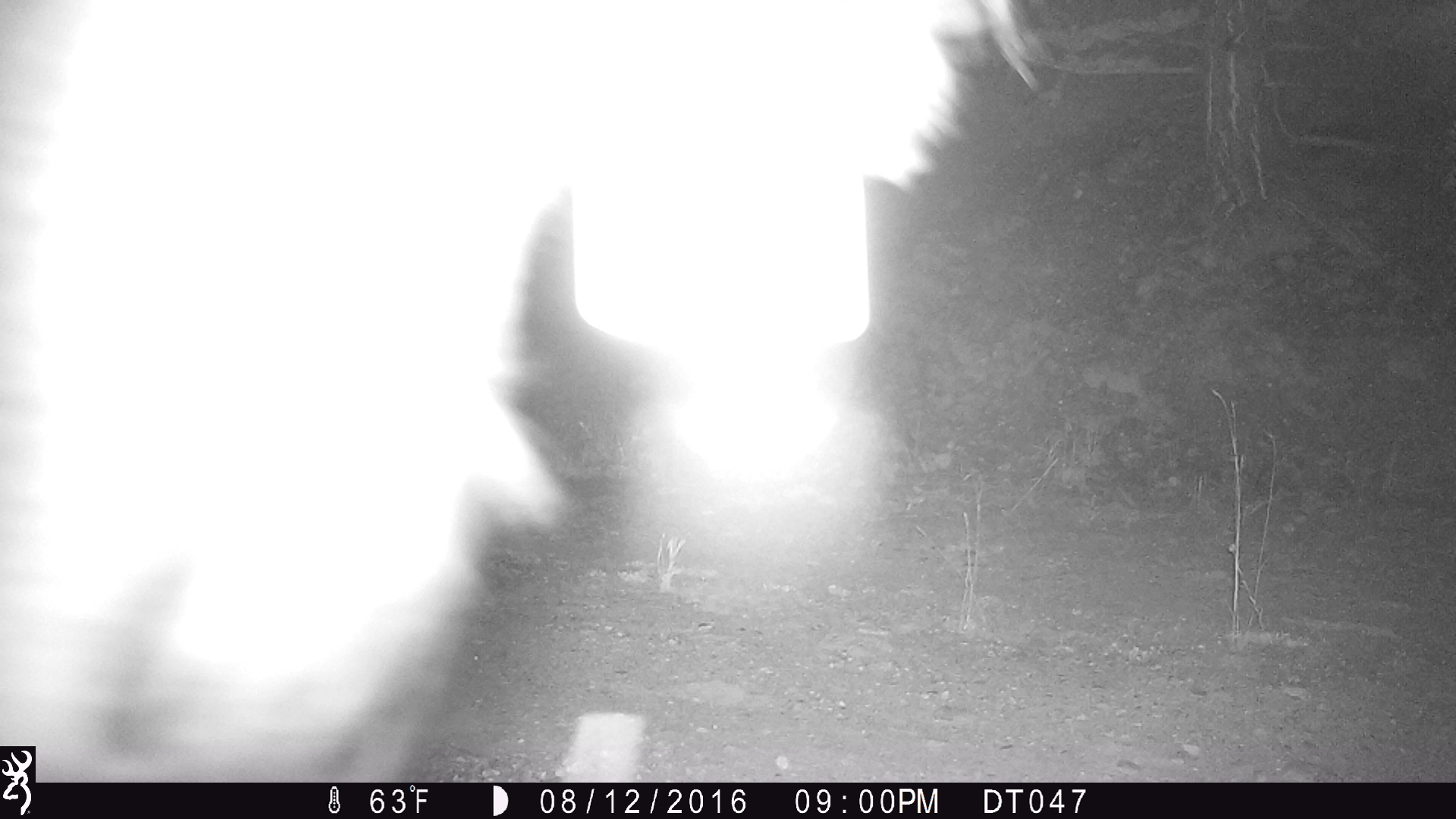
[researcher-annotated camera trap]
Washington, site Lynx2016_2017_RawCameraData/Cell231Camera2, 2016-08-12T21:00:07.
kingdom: Animalia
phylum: Chordata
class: Mammalia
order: Artiodactyla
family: Bovidae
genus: Bos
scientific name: Bos taurus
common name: domestic cattle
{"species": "domestic cattle (Bos taurus)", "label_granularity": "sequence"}